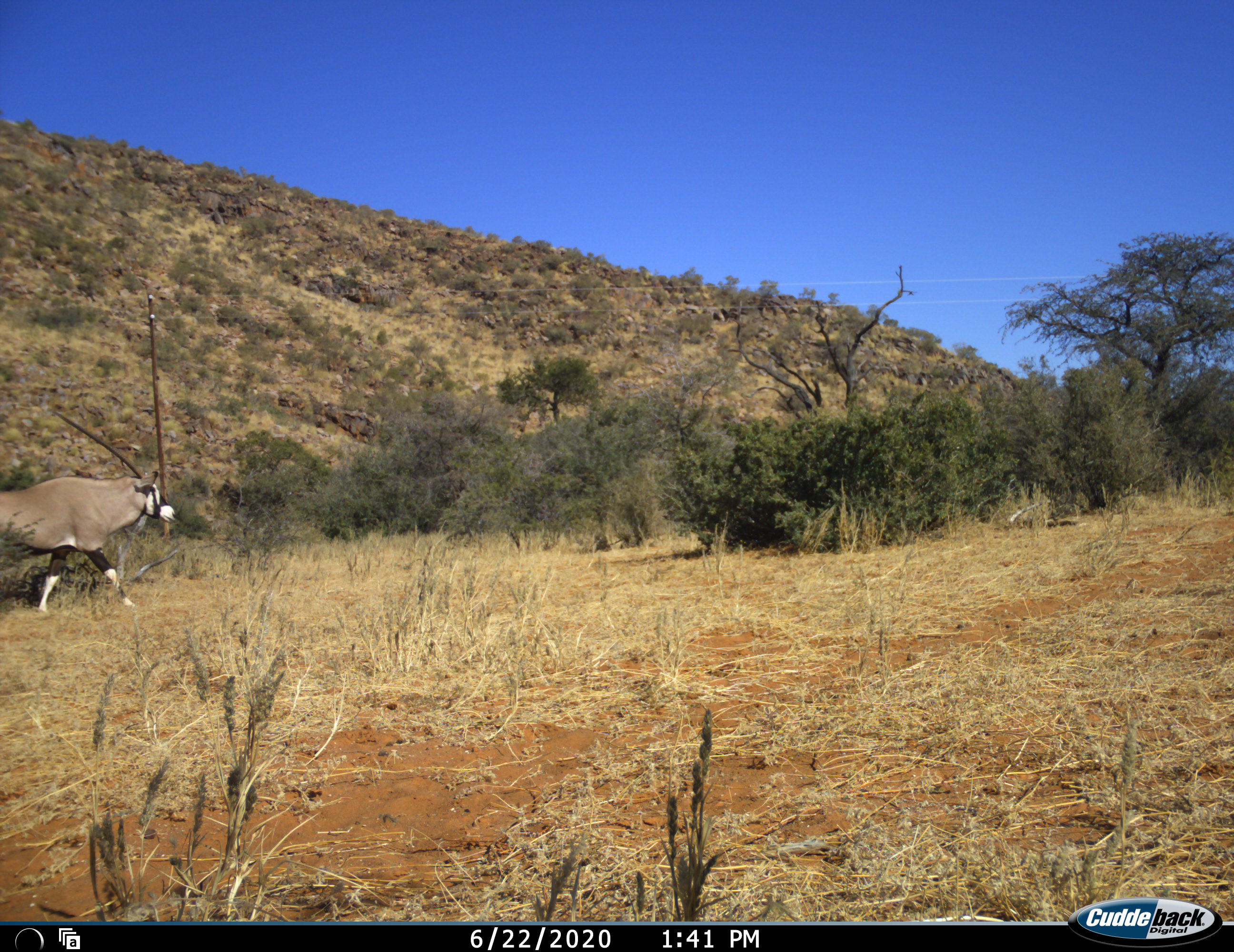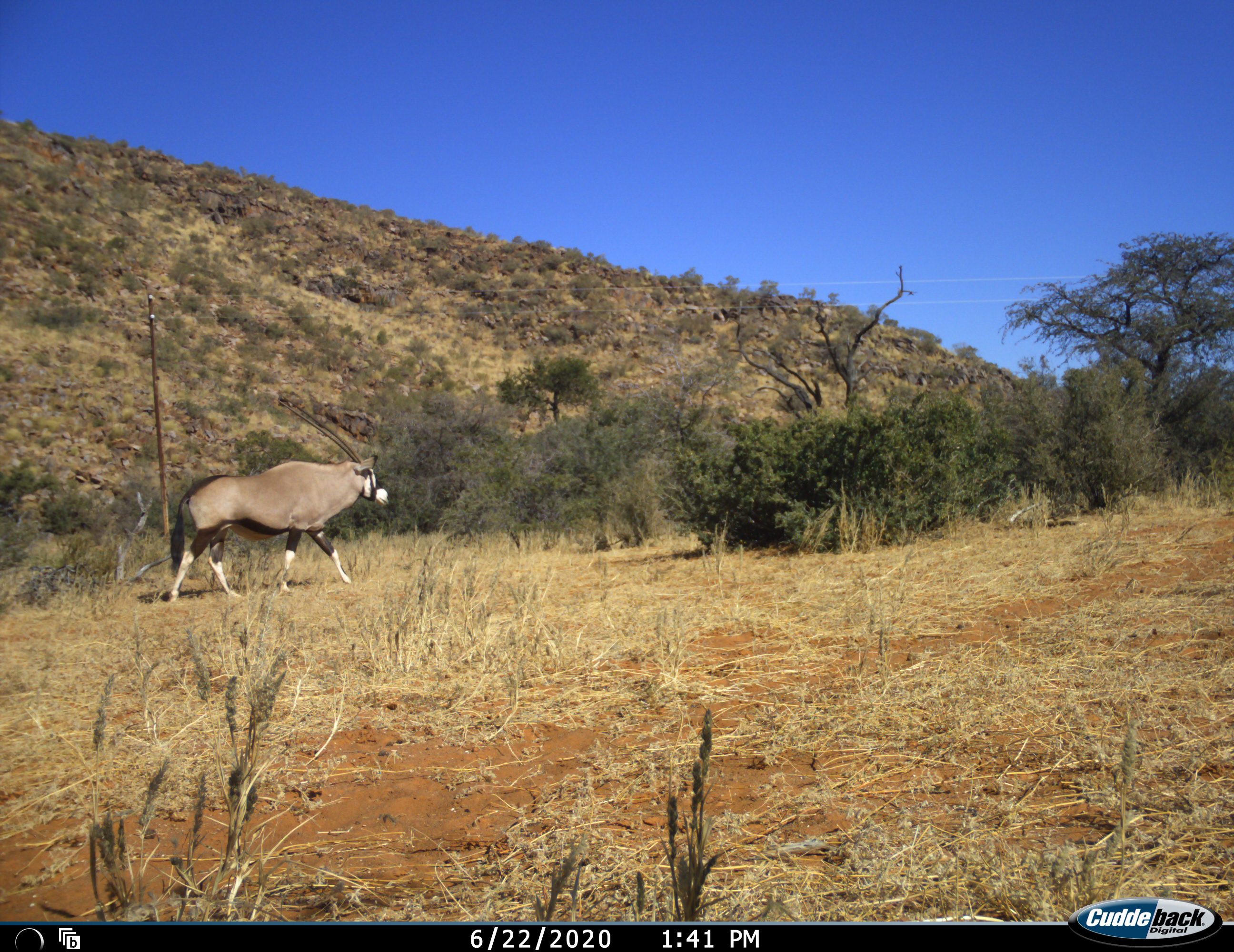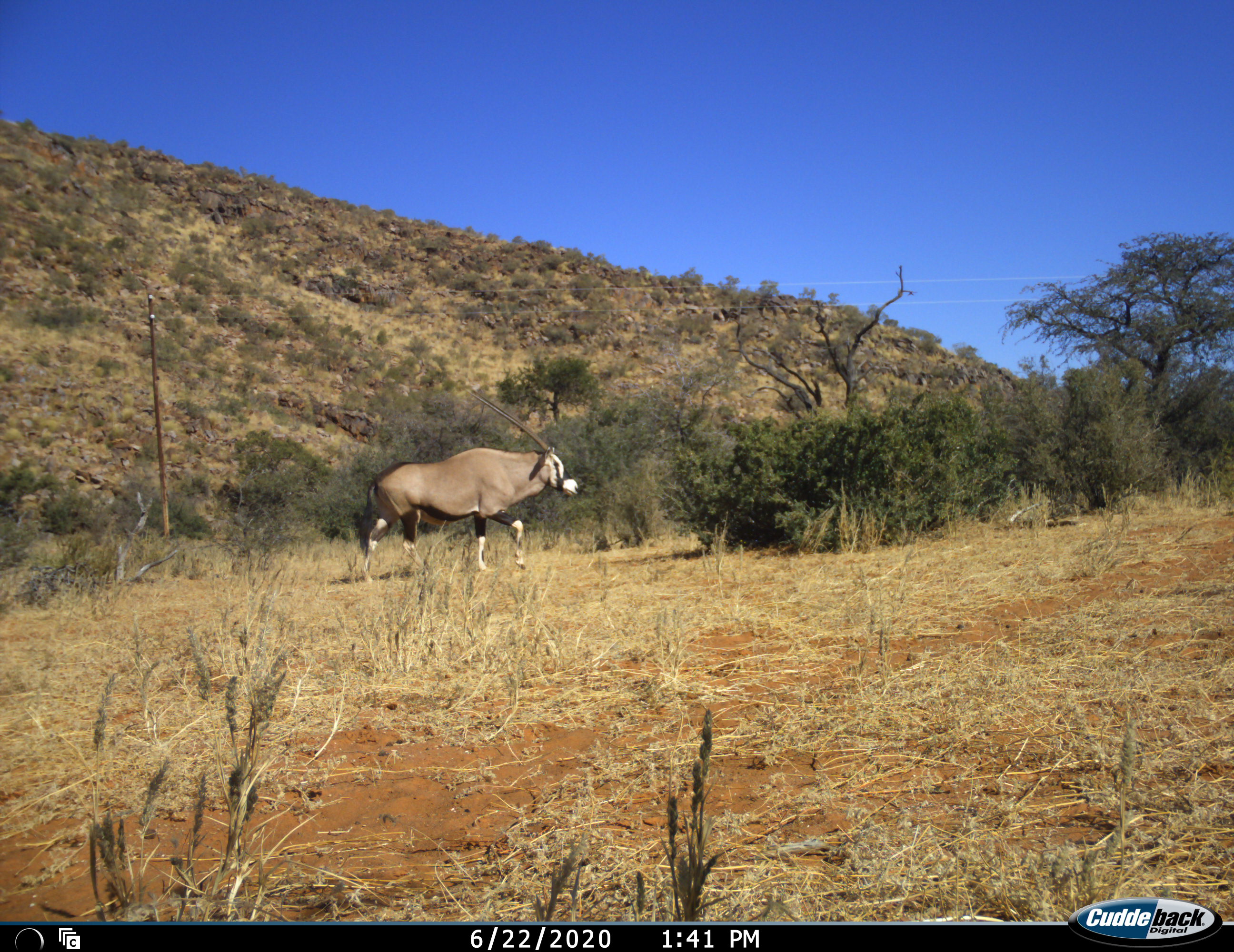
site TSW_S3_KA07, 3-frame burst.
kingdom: Animalia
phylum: Chordata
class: Mammalia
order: Artiodactyla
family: Bovidae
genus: Oryx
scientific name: Oryx gazella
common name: gemsbok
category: oryx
Oryx (gemsbok) (Oryx gazella), count 1. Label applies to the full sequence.